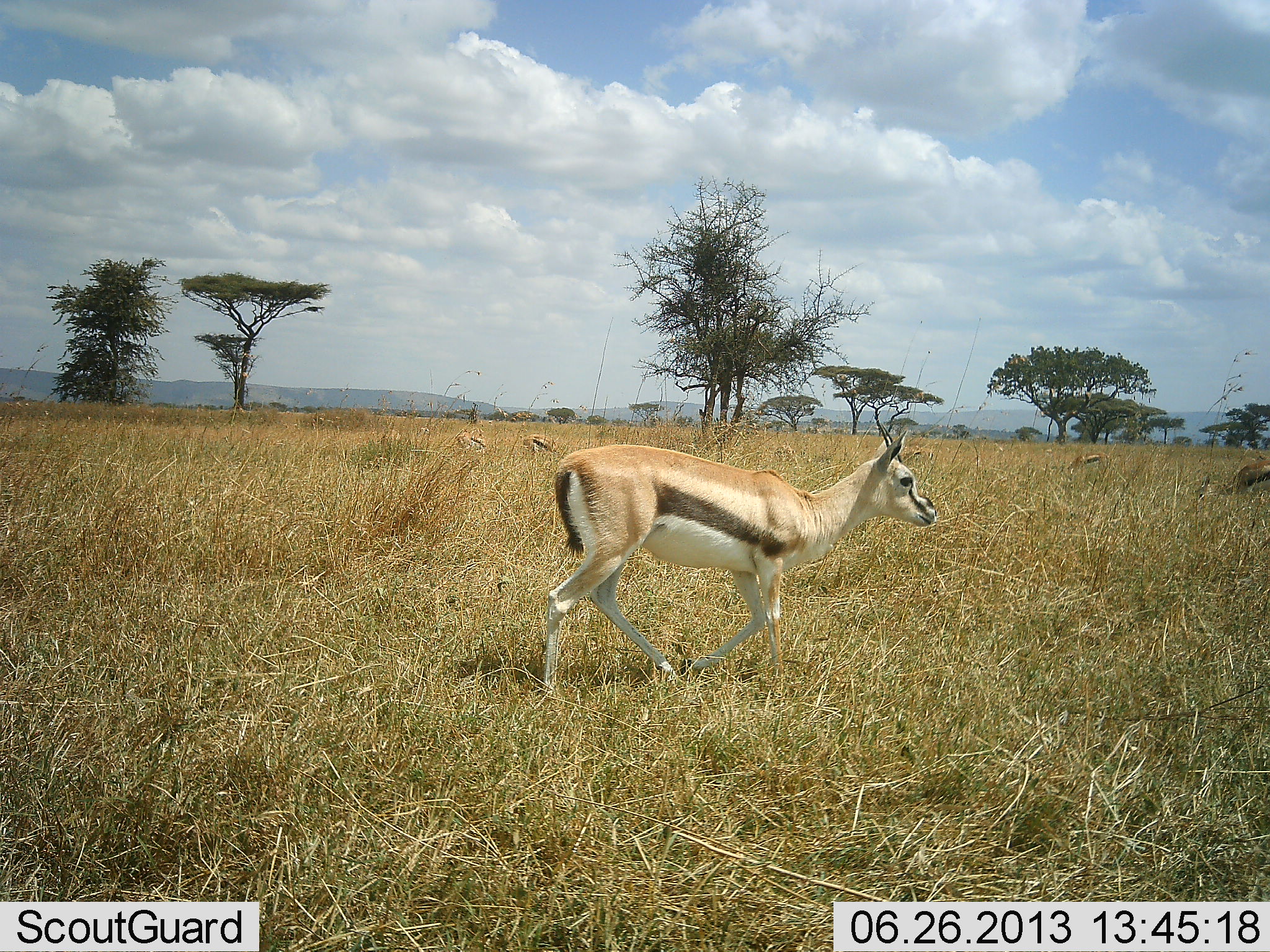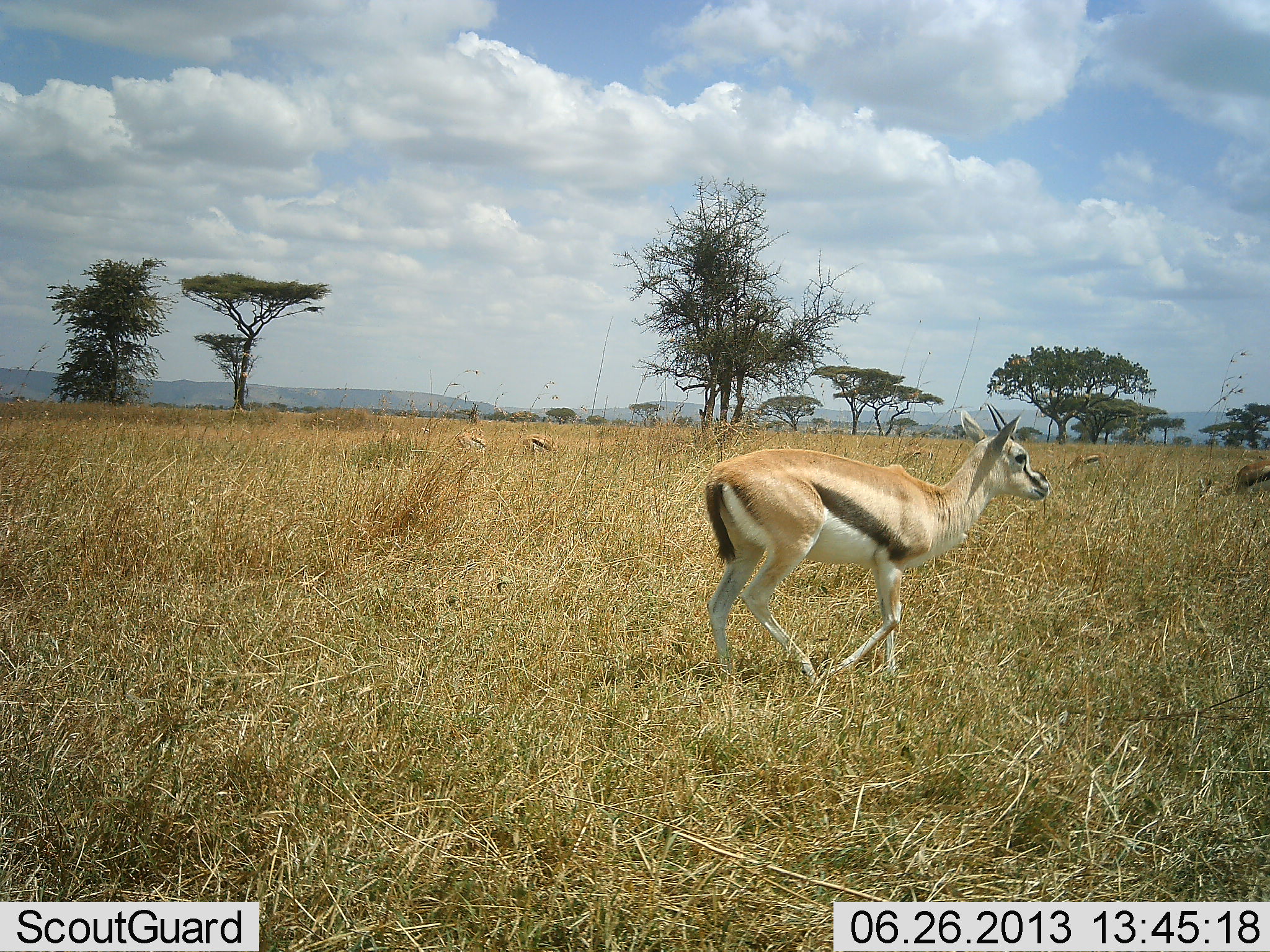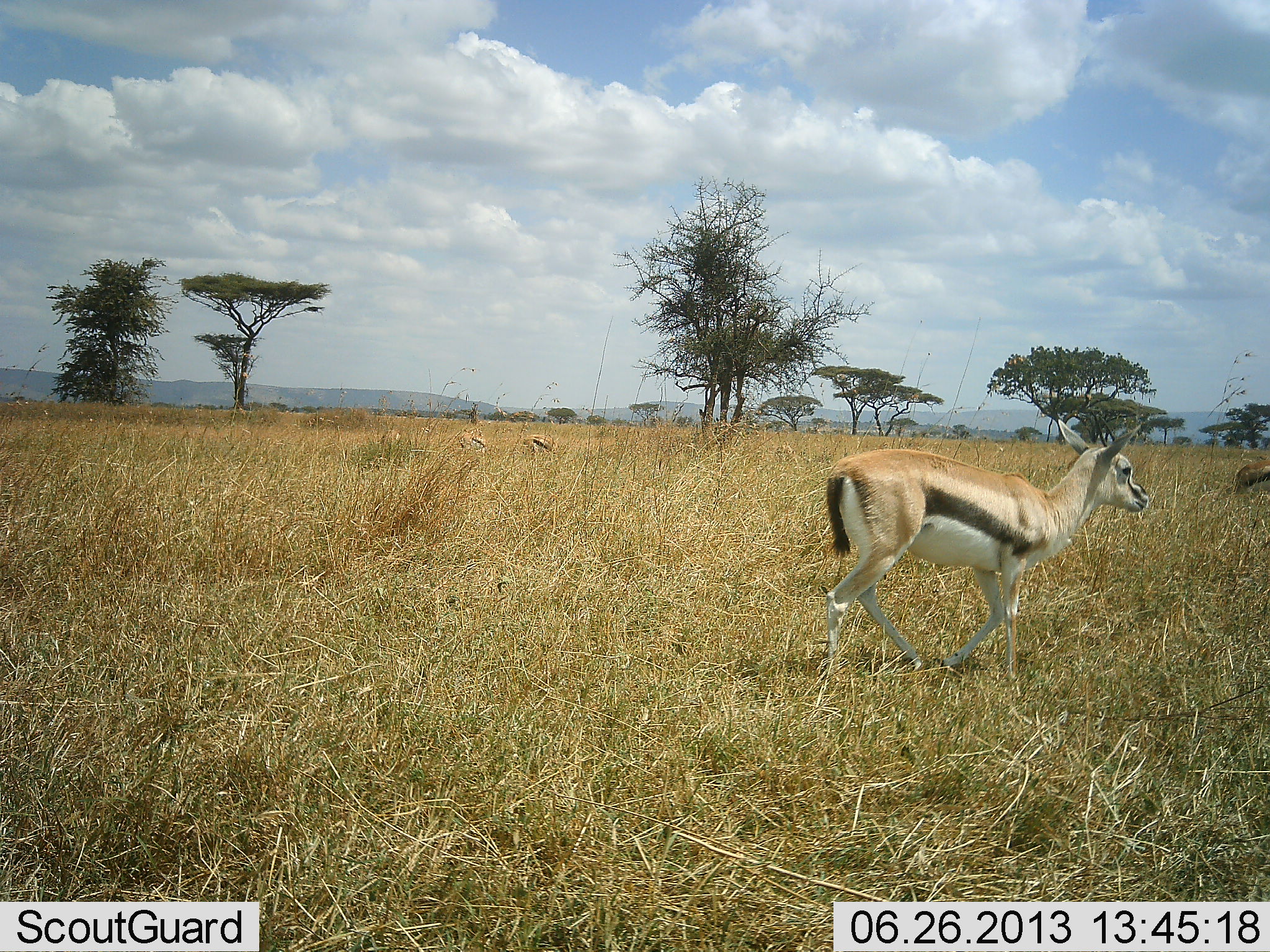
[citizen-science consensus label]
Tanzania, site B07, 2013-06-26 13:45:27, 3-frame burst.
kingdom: Animalia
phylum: Chordata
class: Mammalia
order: Artiodactyla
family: Bovidae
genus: Eudorcas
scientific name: Eudorcas thomsonii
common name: thomson's gazelle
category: gazellethomsons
Gazellethomsons (thomson's gazelle) (Eudorcas thomsonii), count 5. Behavior (volunteer vote fractions): standing 21%, resting 0%, moving 93%, interacting 0%. Young present (vote fraction): 4%. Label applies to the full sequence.